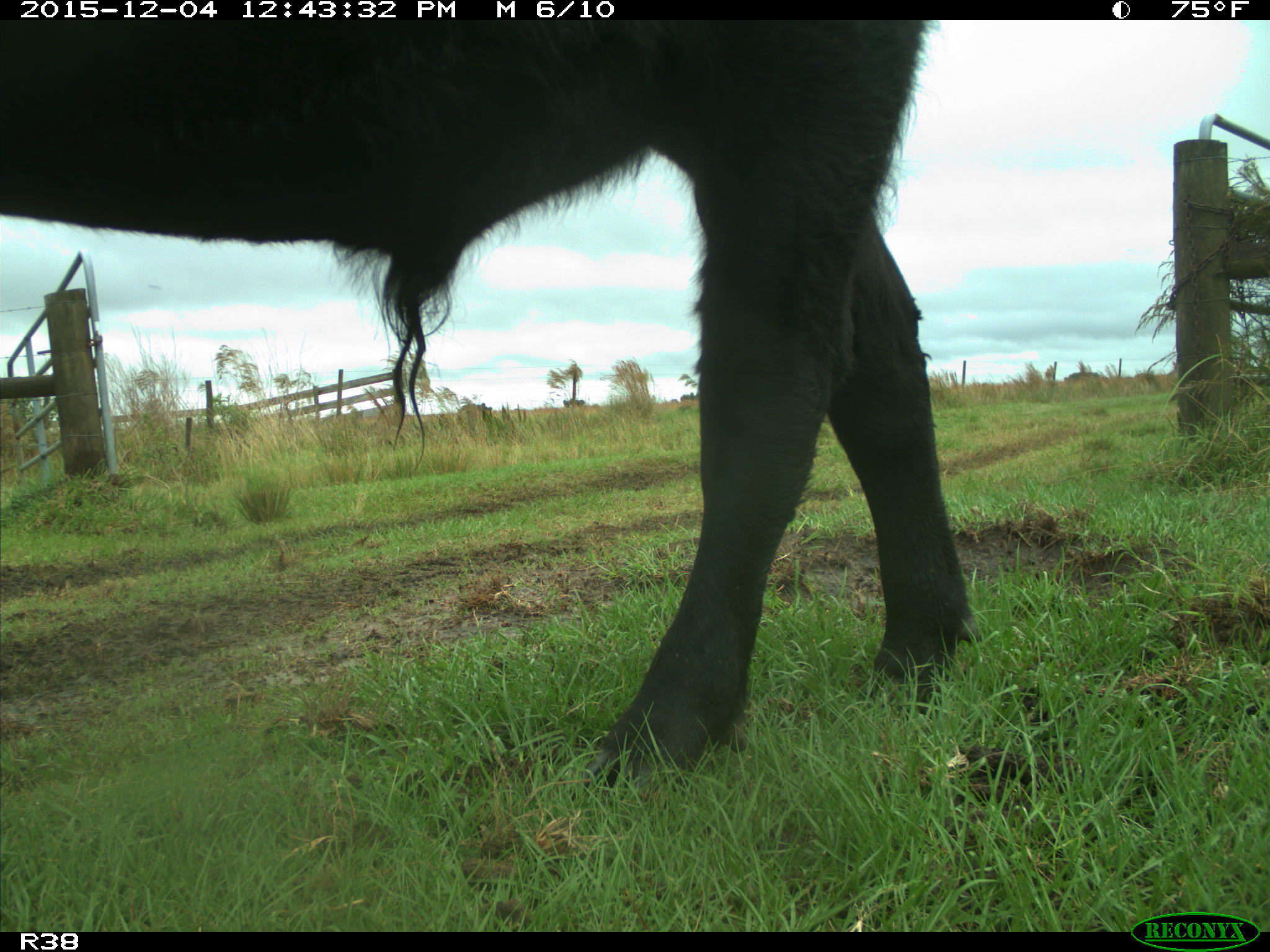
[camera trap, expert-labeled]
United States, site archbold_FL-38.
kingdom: Animalia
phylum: Chordata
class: Mammalia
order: Artiodactyla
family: Bovidae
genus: Bos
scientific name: Bos taurus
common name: domestic cow